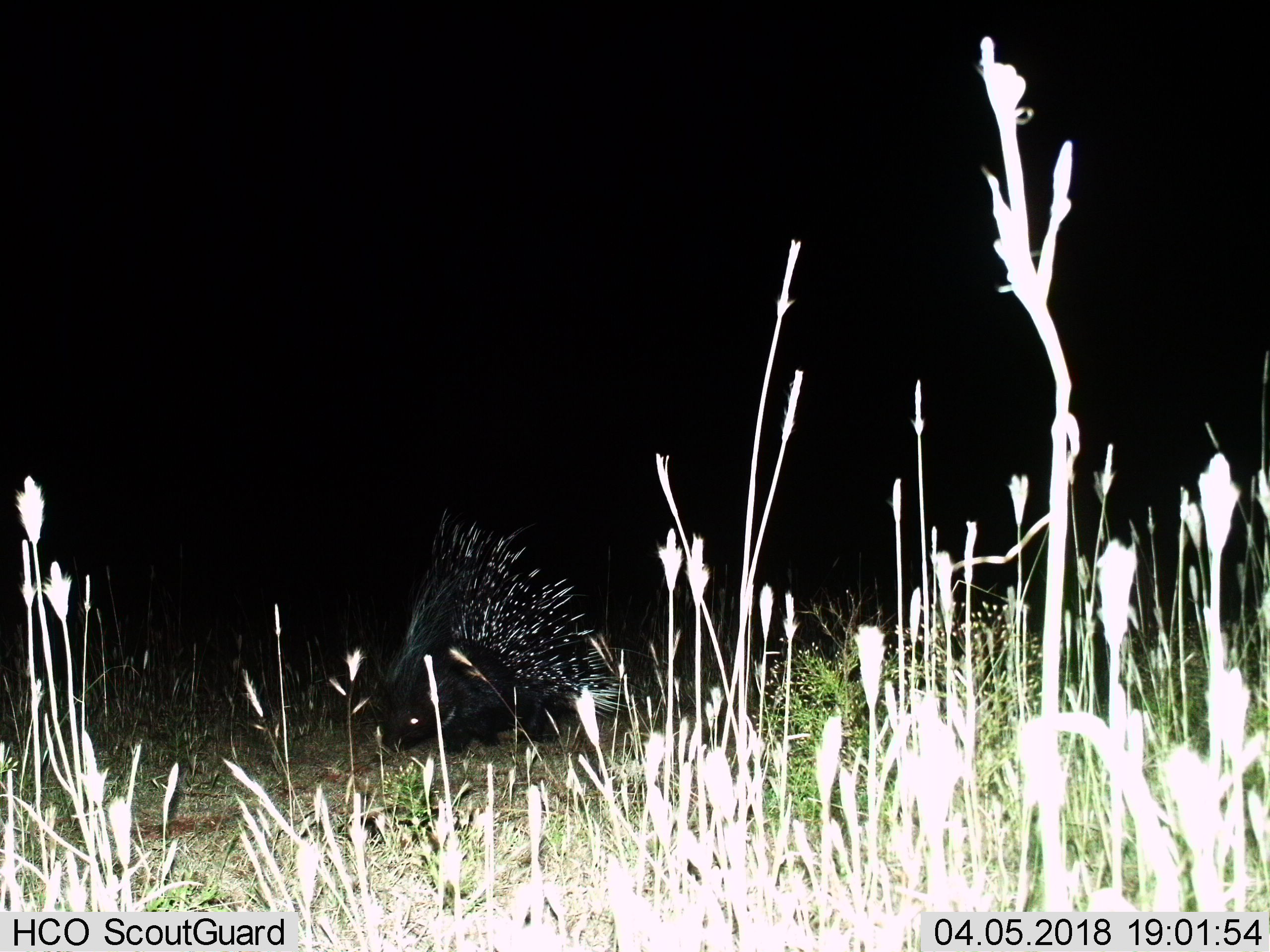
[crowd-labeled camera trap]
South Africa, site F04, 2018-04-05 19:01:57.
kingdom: Animalia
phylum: Chordata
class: Mammalia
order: Rodentia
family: Hystricidae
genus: Hystrix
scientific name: Hystrix africaeaustralis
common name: cape porcupine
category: porcupine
Porcupine (cape porcupine) (Hystrix africaeaustralis), count 1. Behavior (volunteer vote fractions): standing 33%, resting 11%, moving 67%, interacting 0%. Young present (vote fraction): 0%. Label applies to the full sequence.